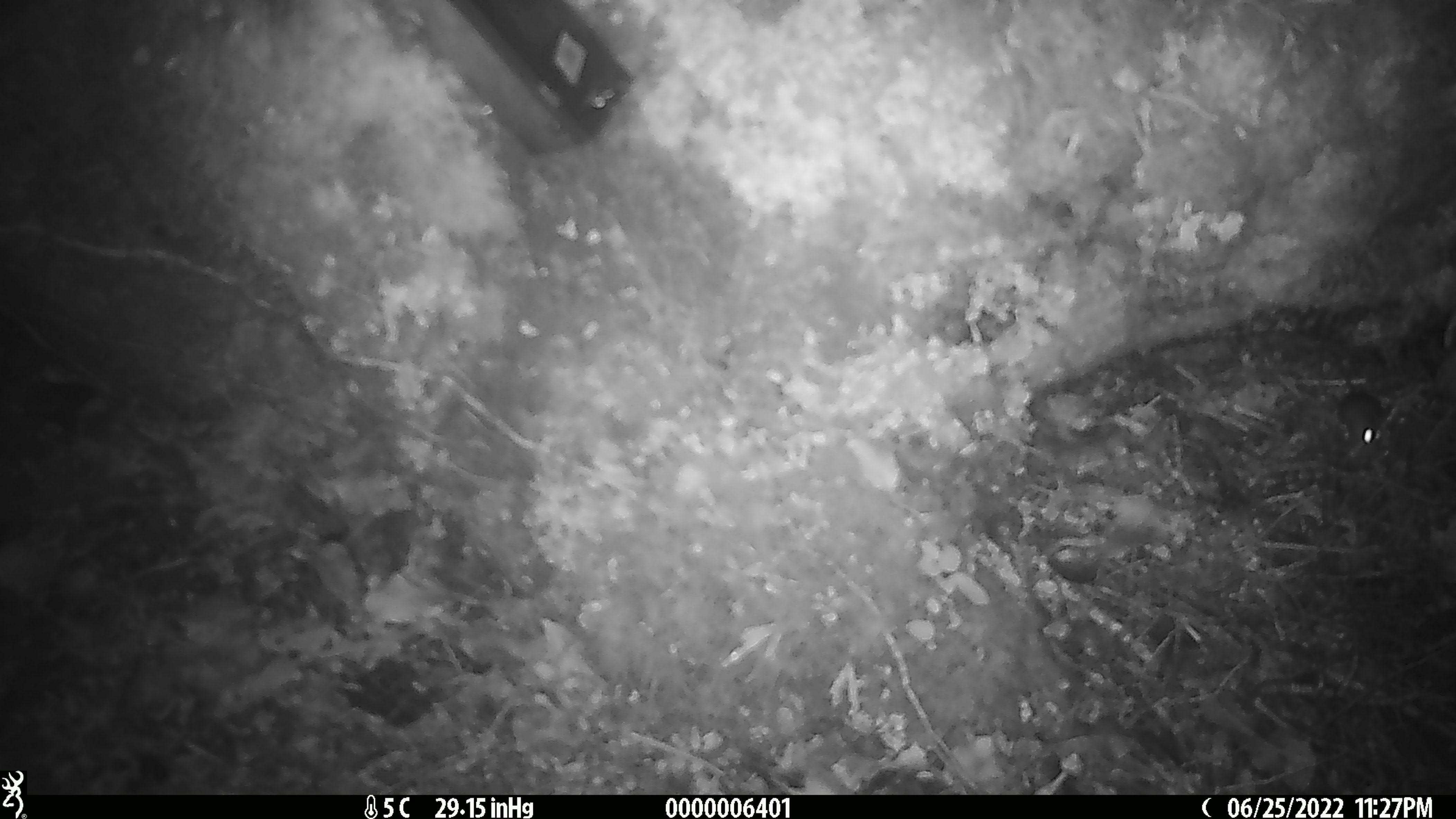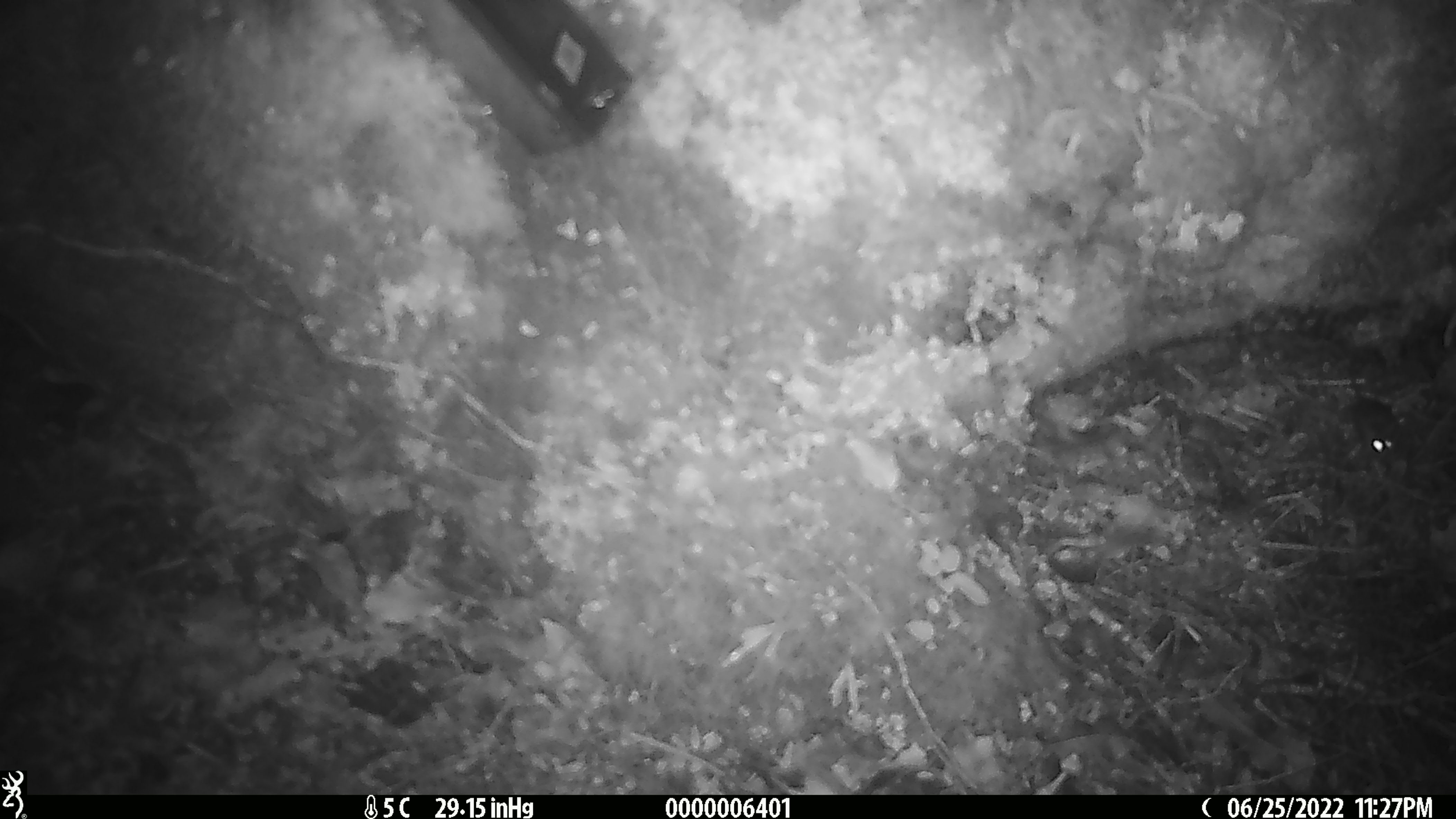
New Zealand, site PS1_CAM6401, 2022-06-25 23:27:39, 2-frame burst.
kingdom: Animalia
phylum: Chordata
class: Mammalia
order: Rodentia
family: Muridae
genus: Mus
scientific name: Mus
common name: mouse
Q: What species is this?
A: Mouse (Mus).